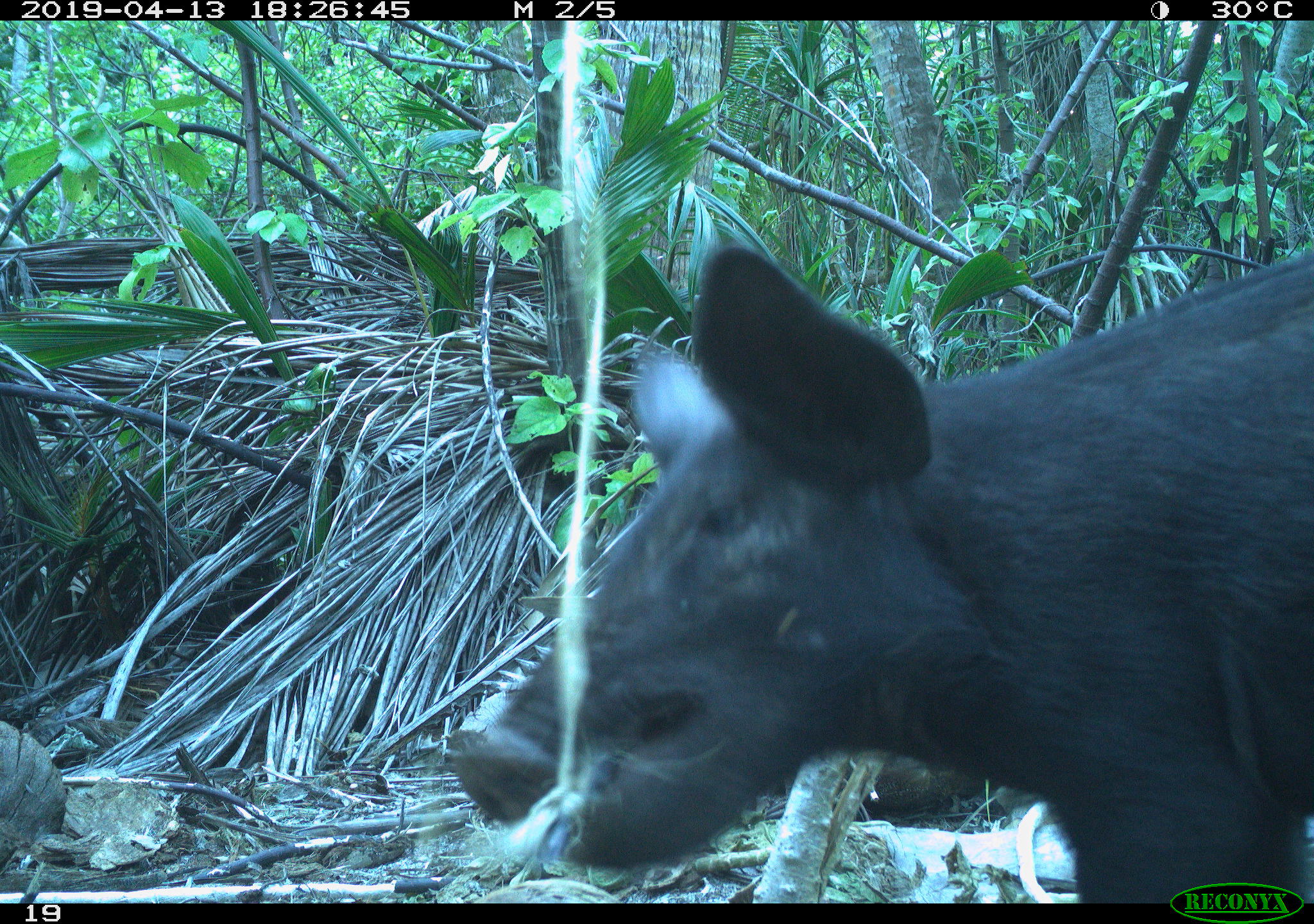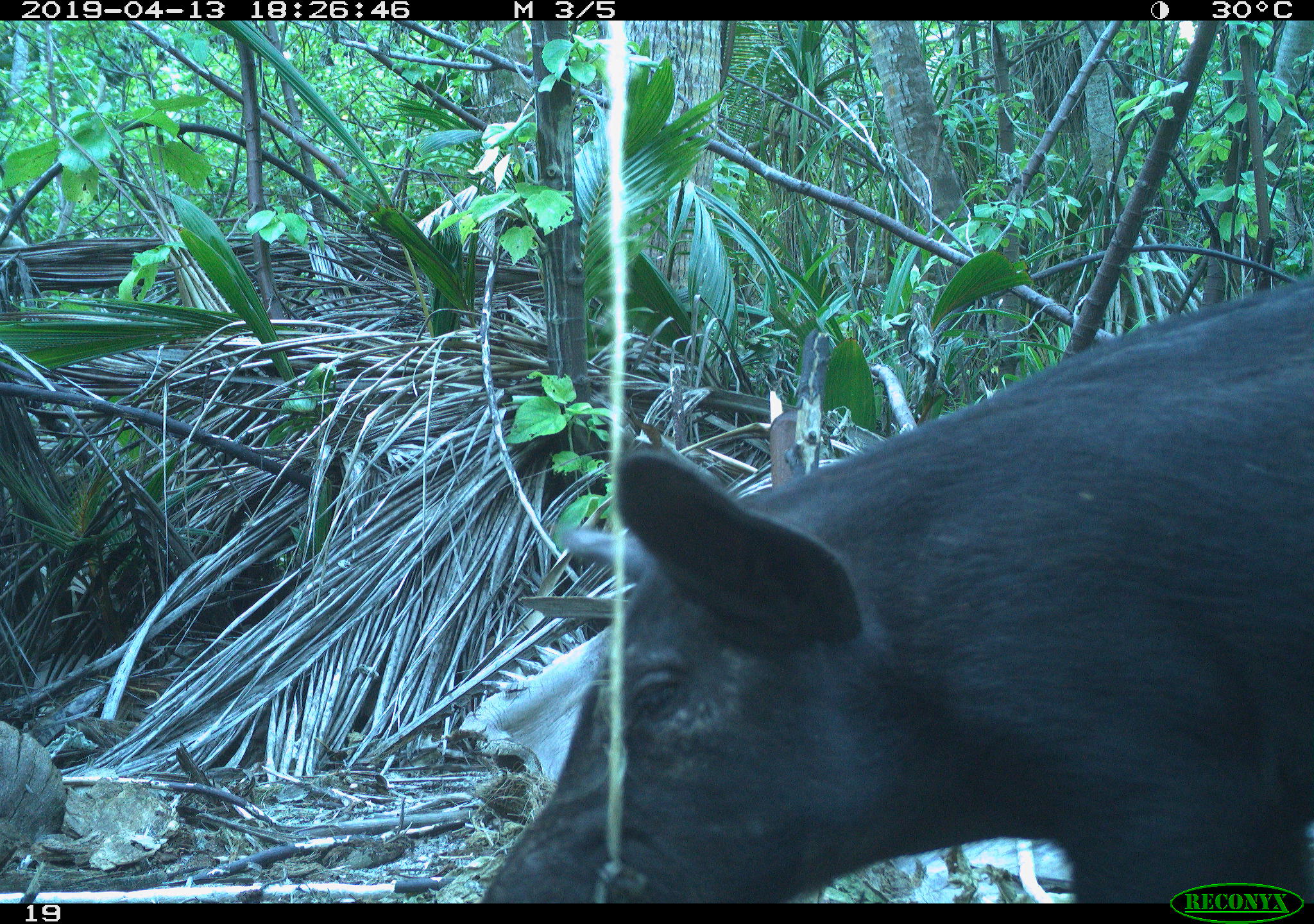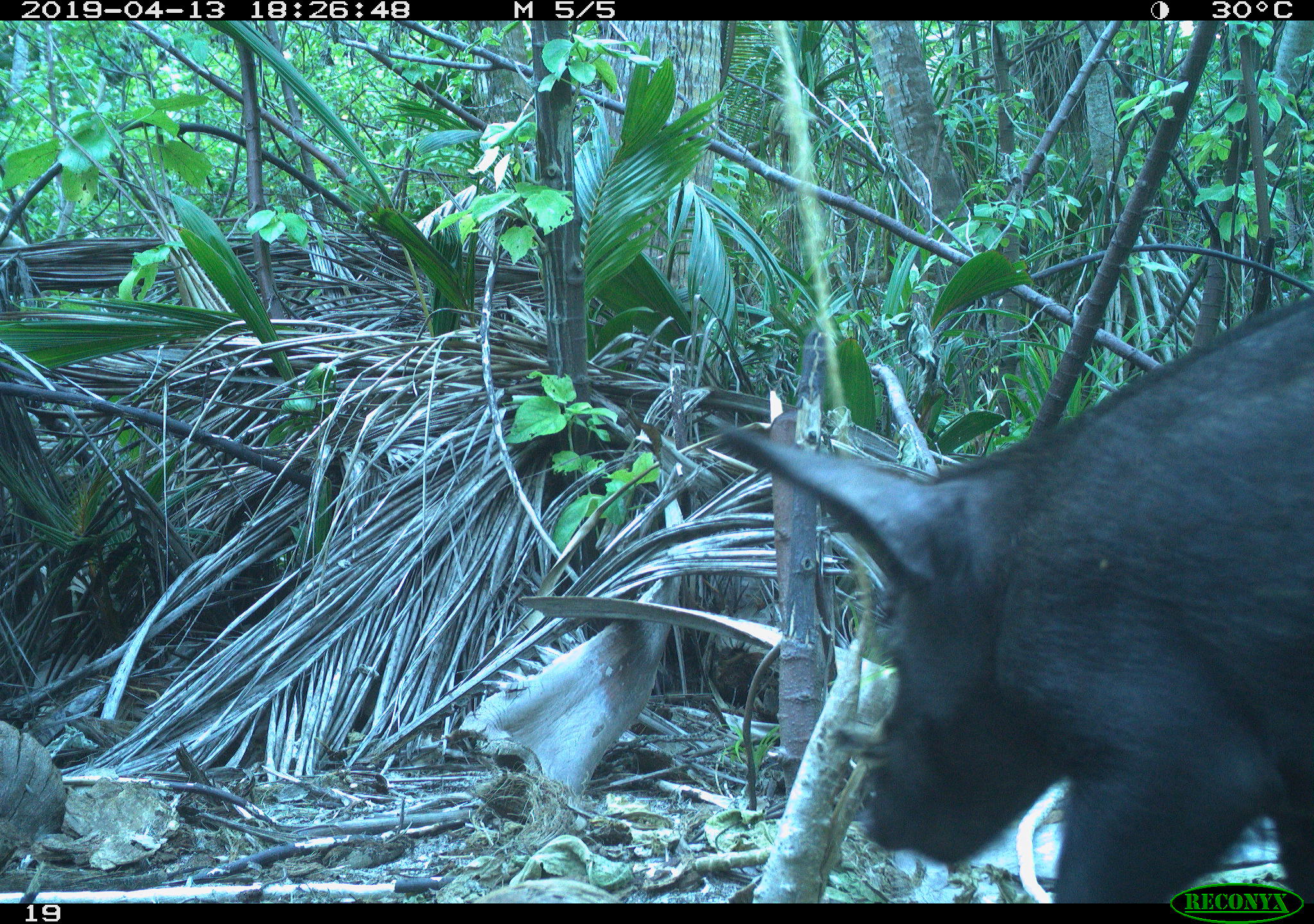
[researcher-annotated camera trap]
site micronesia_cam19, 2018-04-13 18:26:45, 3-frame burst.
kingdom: Animalia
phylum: Chordata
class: Mammalia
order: Artiodactyla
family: Suidae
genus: Sus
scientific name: Sus scrofa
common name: pig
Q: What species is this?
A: Pig (Sus scrofa).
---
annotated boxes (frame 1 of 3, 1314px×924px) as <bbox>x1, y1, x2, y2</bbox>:
pig: <bbox>432, 222, 1314, 897</bbox>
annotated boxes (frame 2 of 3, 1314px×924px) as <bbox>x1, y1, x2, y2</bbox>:
pig: <bbox>462, 273, 1312, 903</bbox>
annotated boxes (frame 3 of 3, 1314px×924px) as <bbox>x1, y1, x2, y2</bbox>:
pig: <bbox>701, 293, 1312, 896</bbox>